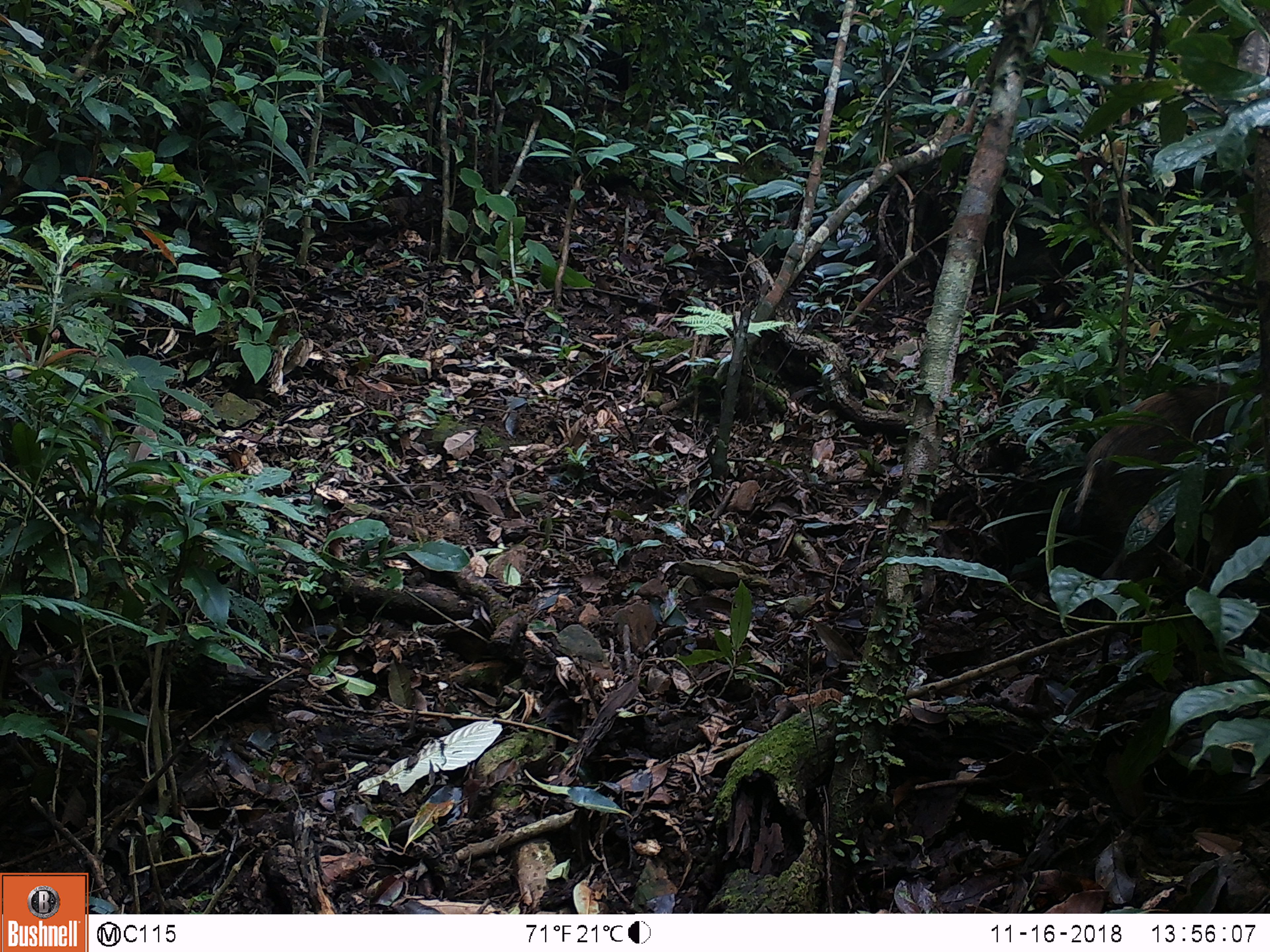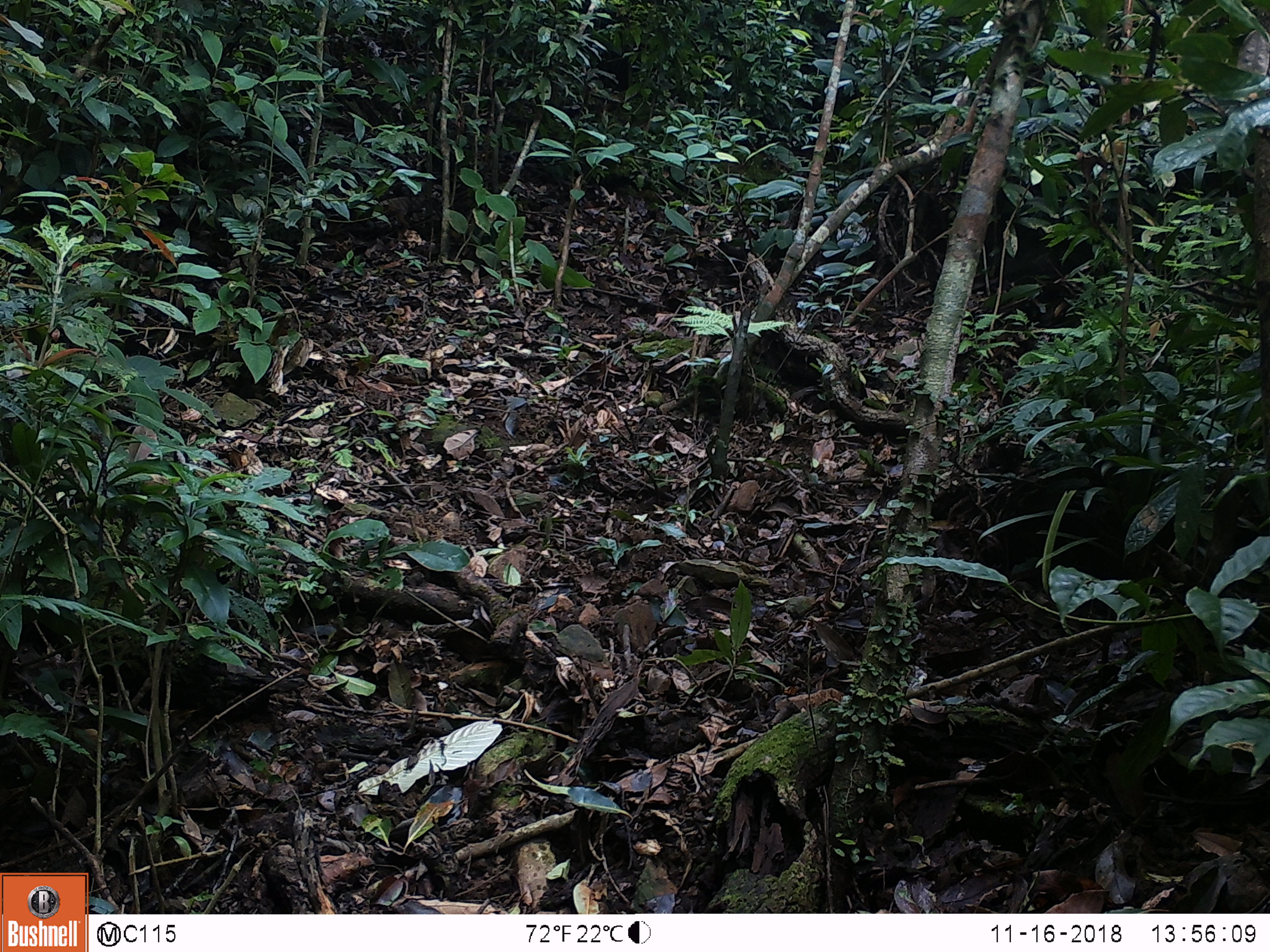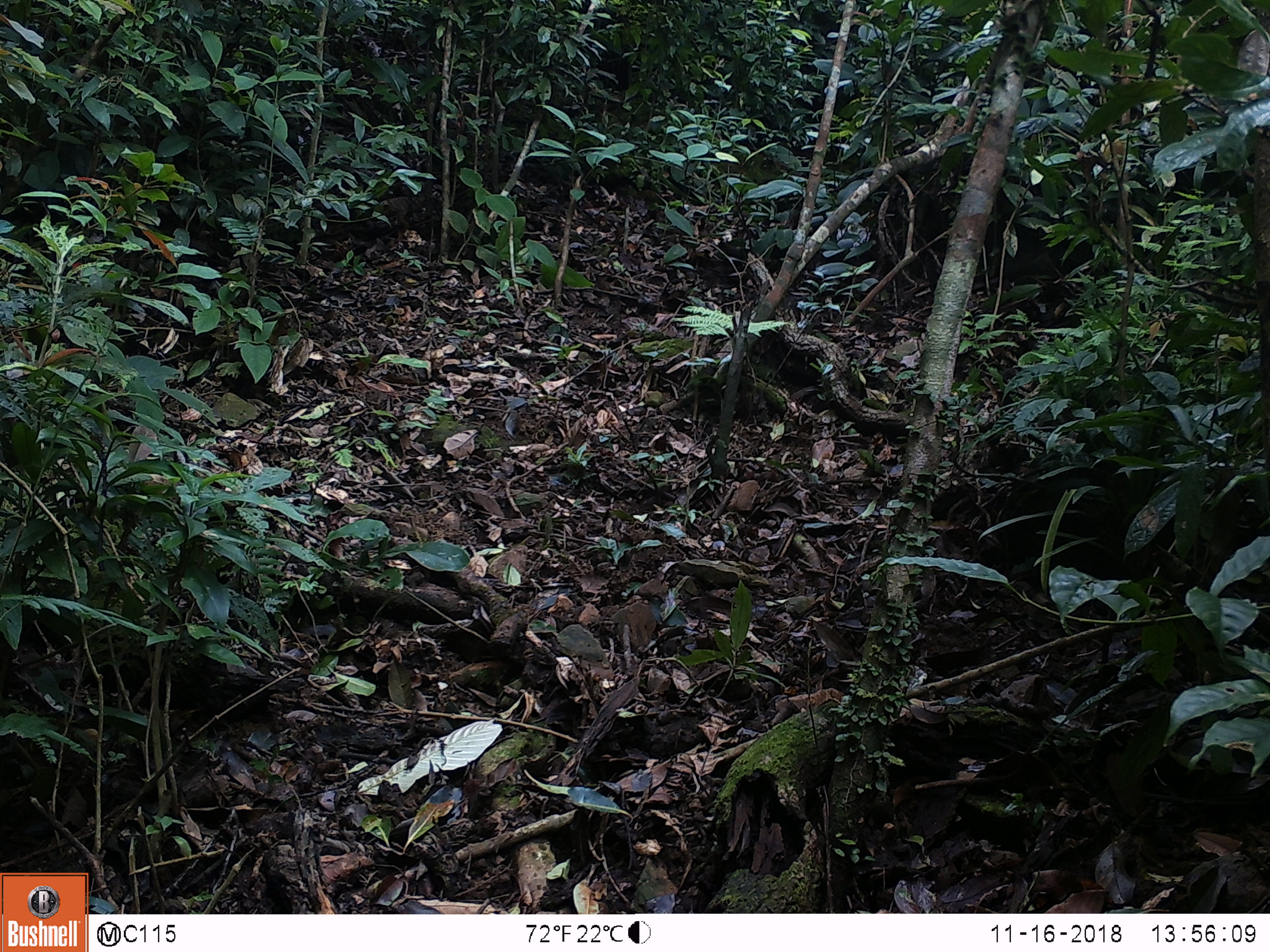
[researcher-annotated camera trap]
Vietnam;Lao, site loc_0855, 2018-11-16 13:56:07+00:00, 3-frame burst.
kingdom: Animalia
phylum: Chordata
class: Mammalia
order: Artiodactyla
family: Suidae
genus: Sus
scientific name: Sus scrofa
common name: eurasian wild pig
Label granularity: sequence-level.